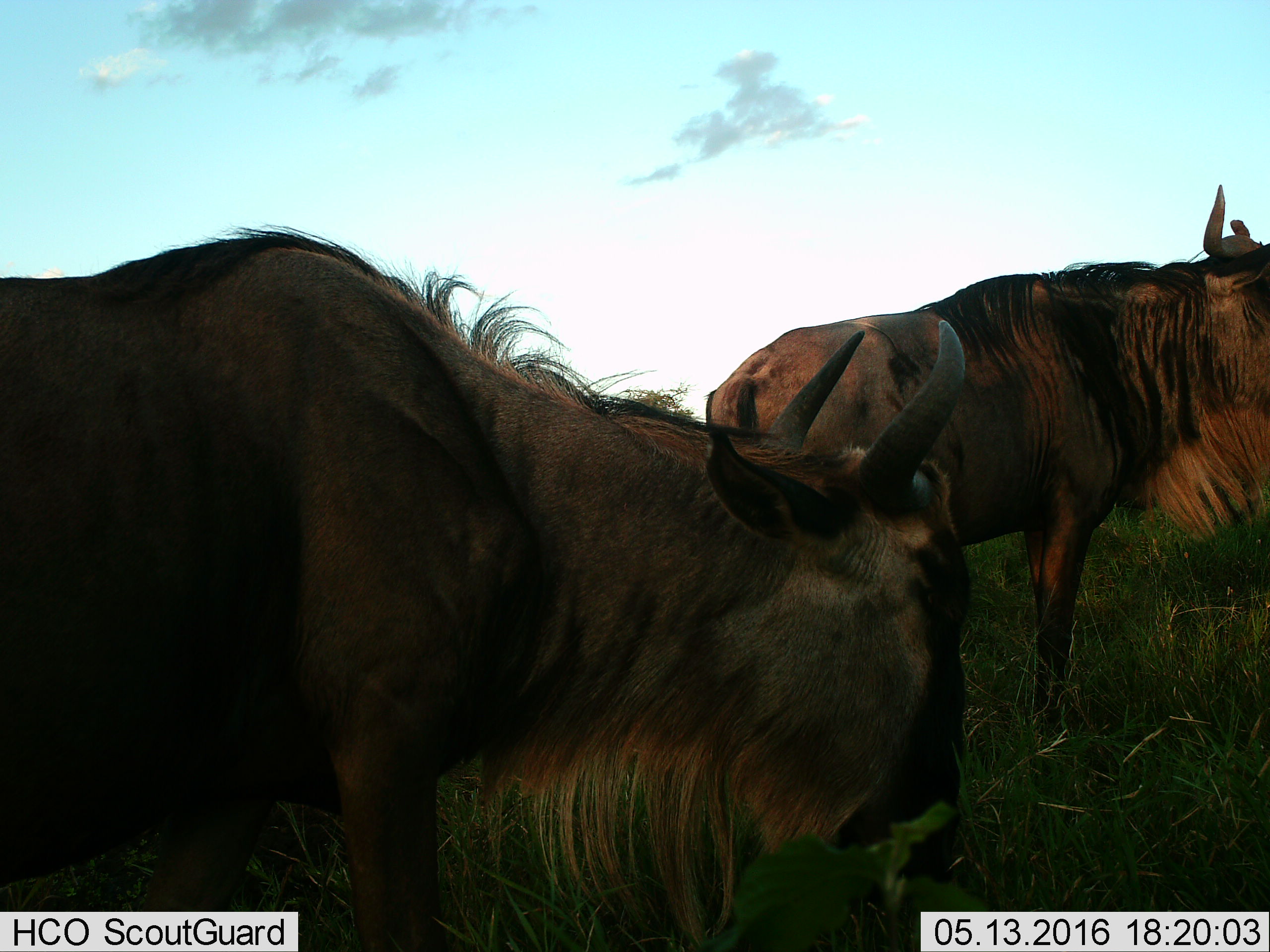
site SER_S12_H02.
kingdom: Animalia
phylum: Chordata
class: Mammalia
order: Artiodactyla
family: Bovidae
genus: Connochaetes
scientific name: Connochaetes taurinus taurinus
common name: blue wildebeest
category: wildebeestblue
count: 2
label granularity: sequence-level